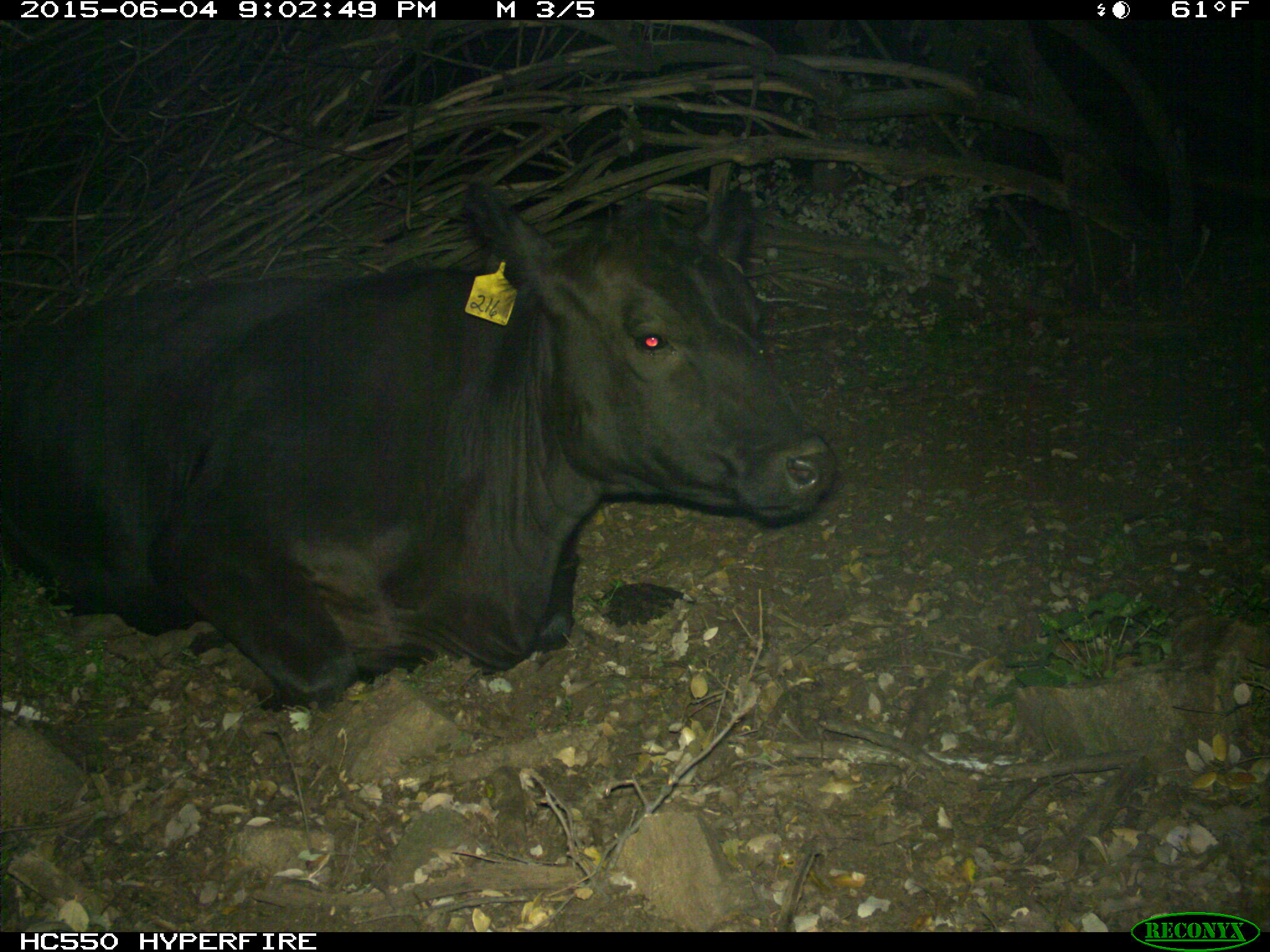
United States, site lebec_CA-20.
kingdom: Animalia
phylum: Chordata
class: Mammalia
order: Artiodactyla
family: Bovidae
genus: Bos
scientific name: Bos taurus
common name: domestic cow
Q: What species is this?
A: Bos taurus (domestic cow).